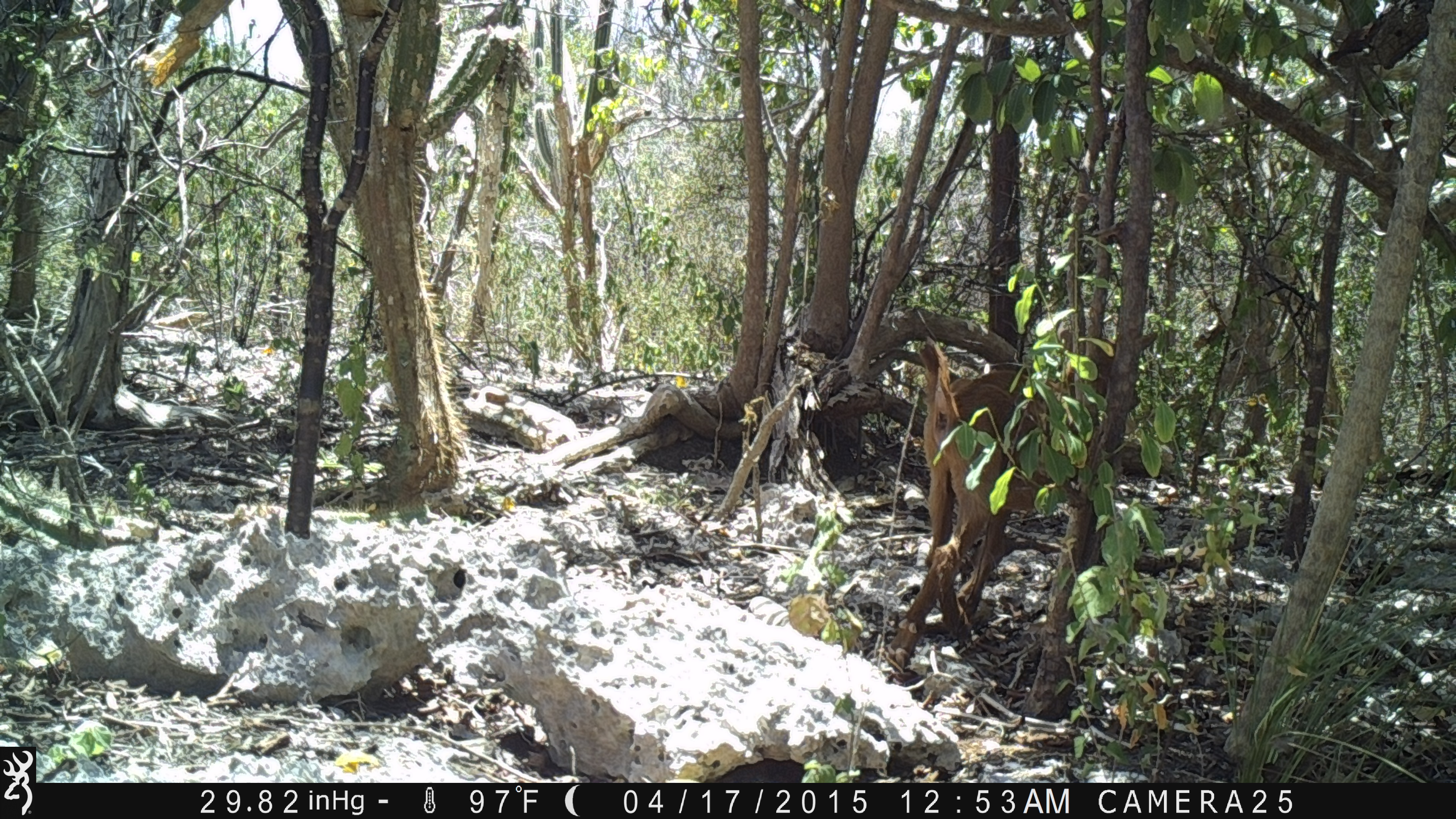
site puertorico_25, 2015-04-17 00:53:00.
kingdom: Animalia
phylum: Chordata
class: Mammalia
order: Artiodactyla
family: Bovidae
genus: Capra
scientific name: Capra hircus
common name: goat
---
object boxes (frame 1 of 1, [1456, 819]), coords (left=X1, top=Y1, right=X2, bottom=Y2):
goat: (left=881, top=323, right=1147, bottom=686)